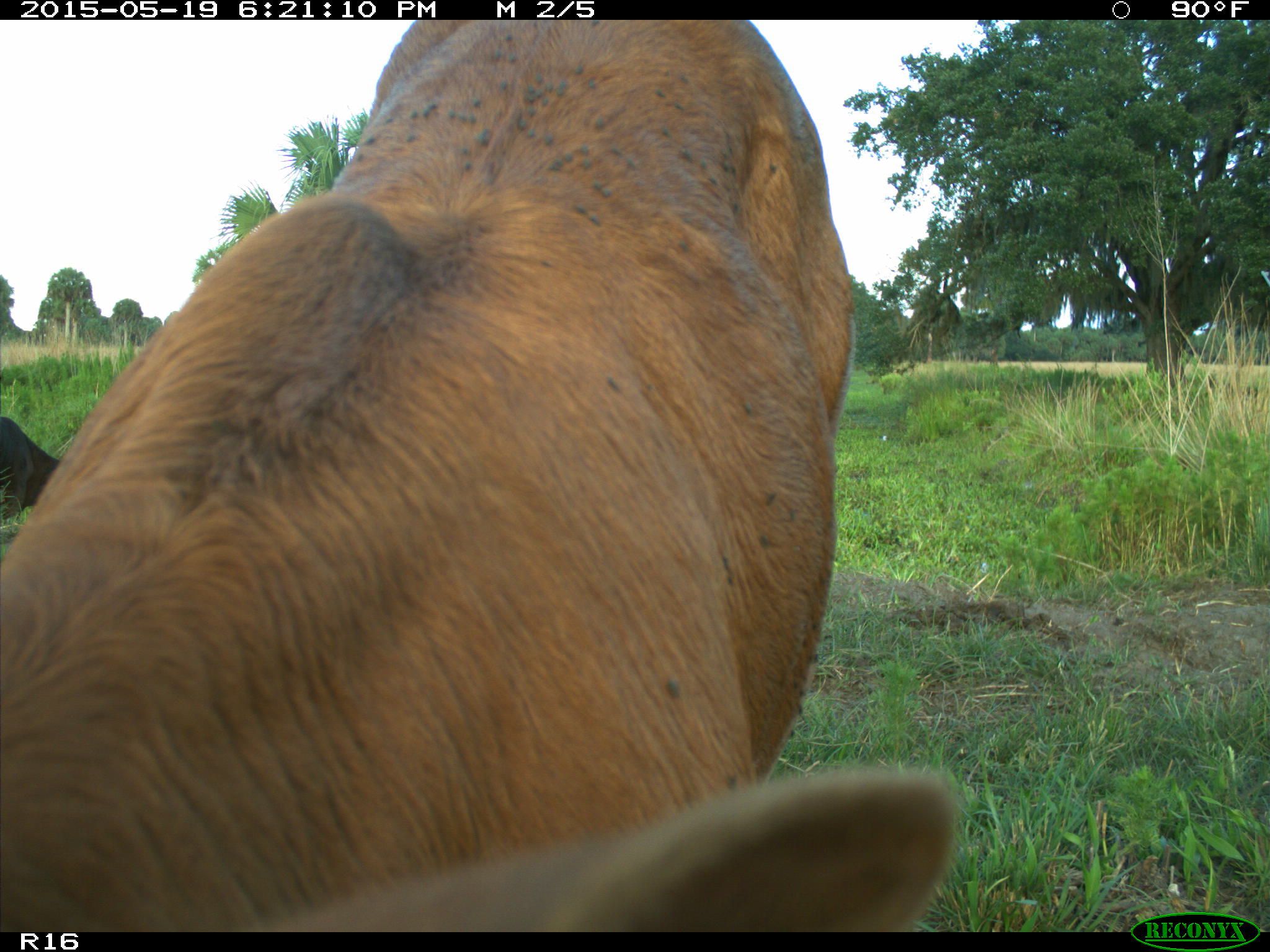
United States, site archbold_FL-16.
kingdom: Animalia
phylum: Chordata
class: Mammalia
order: Artiodactyla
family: Bovidae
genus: Bos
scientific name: Bos taurus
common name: domestic cow